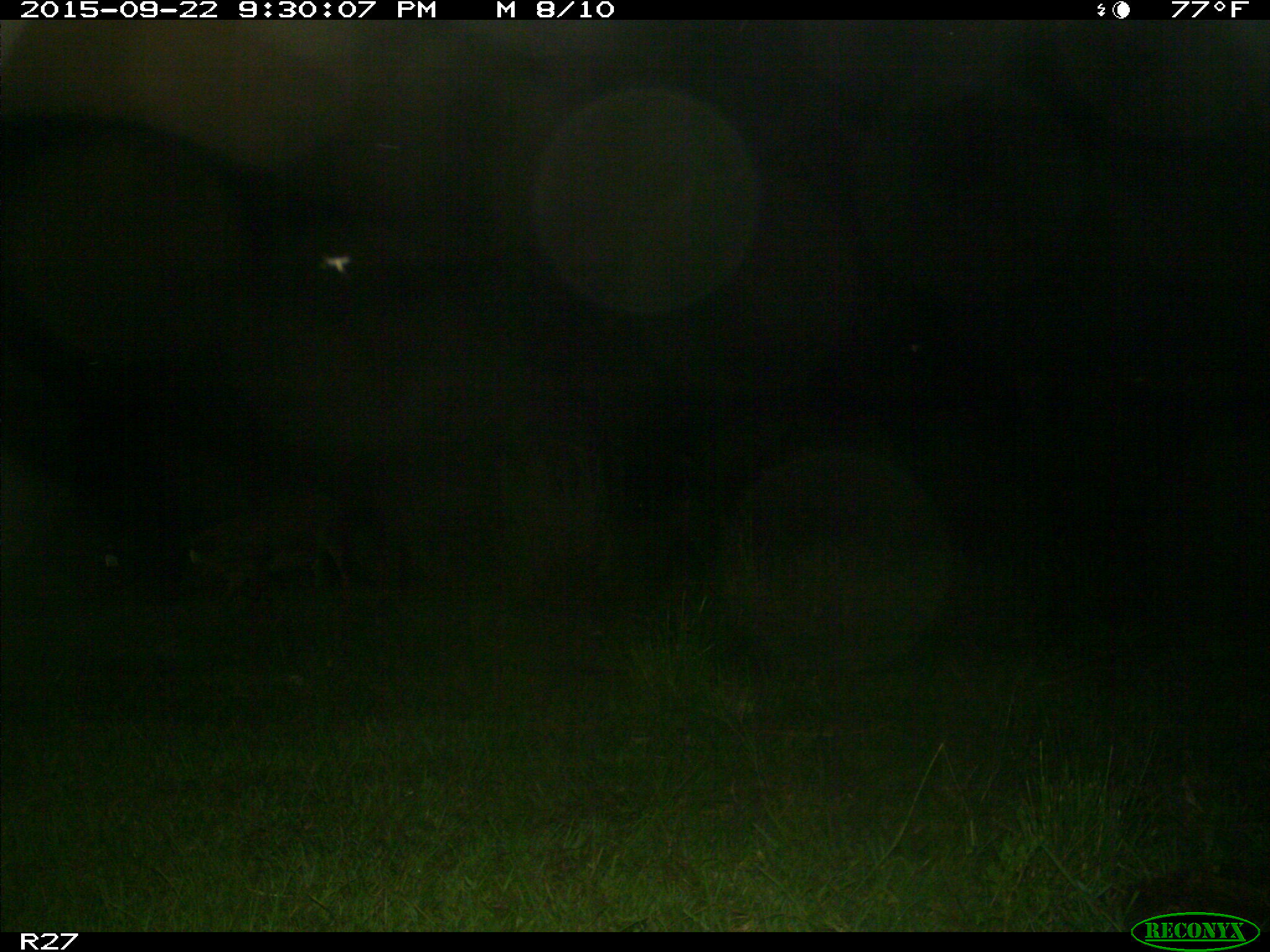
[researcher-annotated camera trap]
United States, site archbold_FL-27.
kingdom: Animalia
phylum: Chordata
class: Mammalia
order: Artiodactyla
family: Suidae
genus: Sus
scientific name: Sus scrofa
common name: wild boar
Sus scrofa (wild boar).